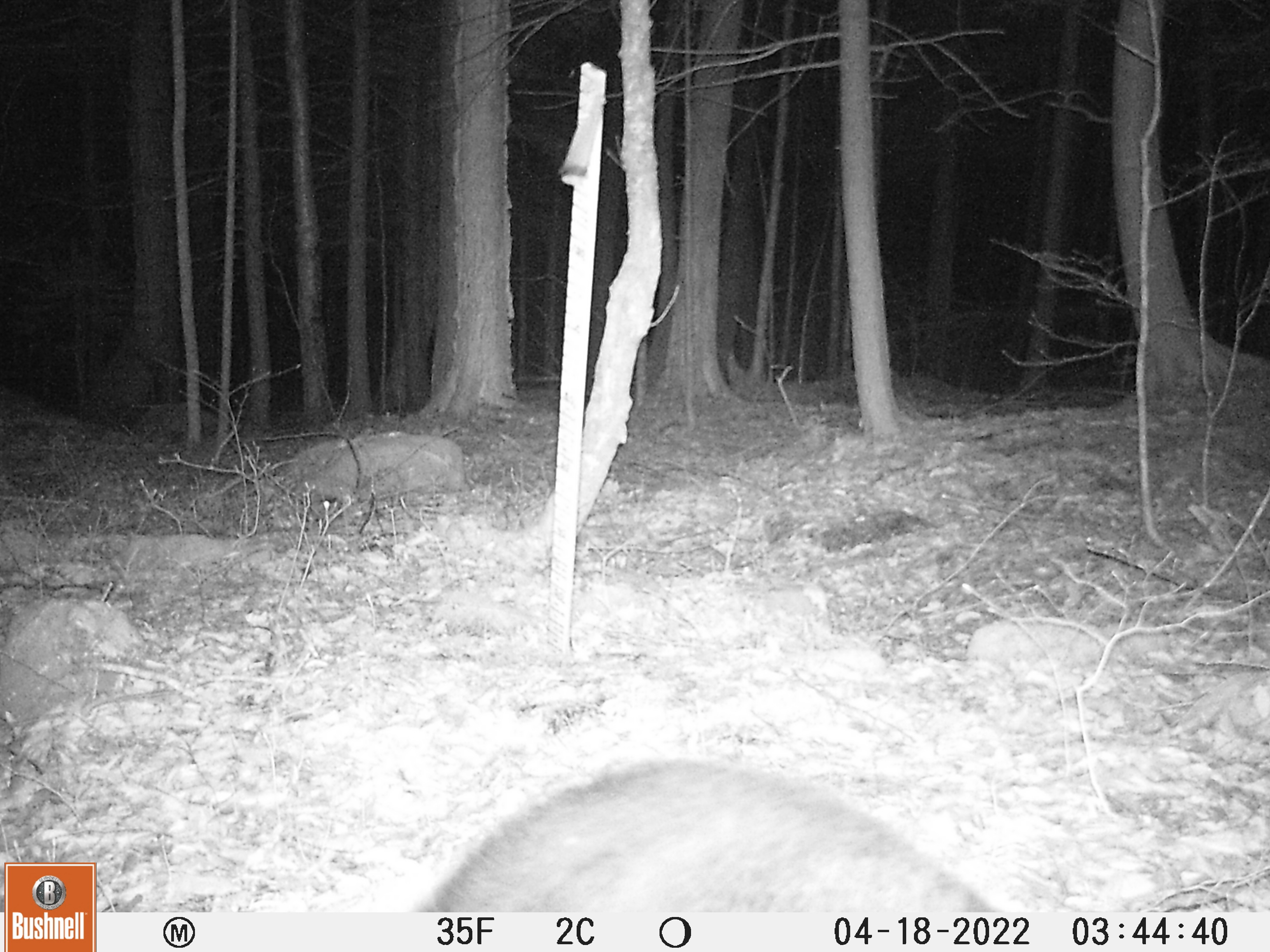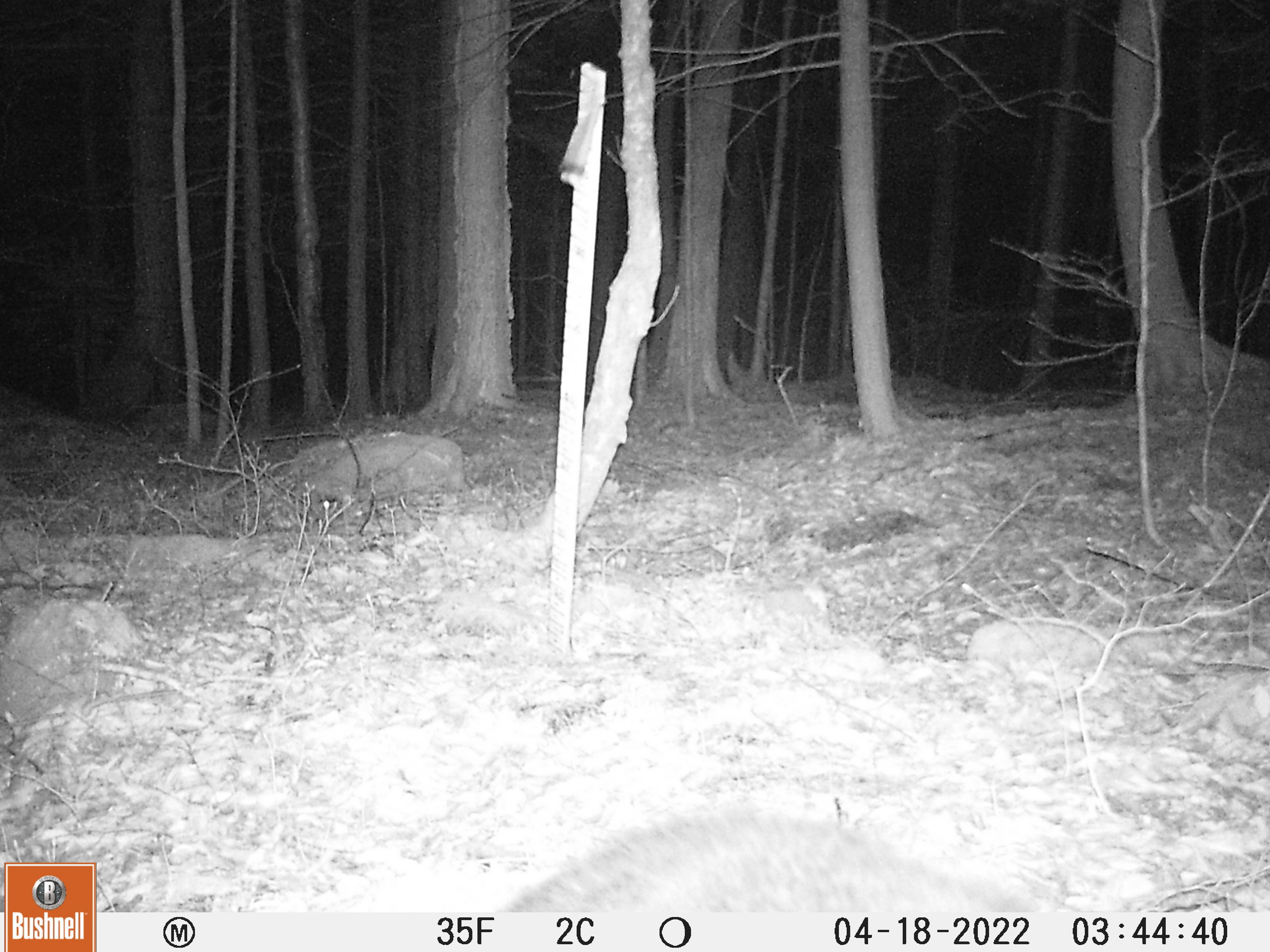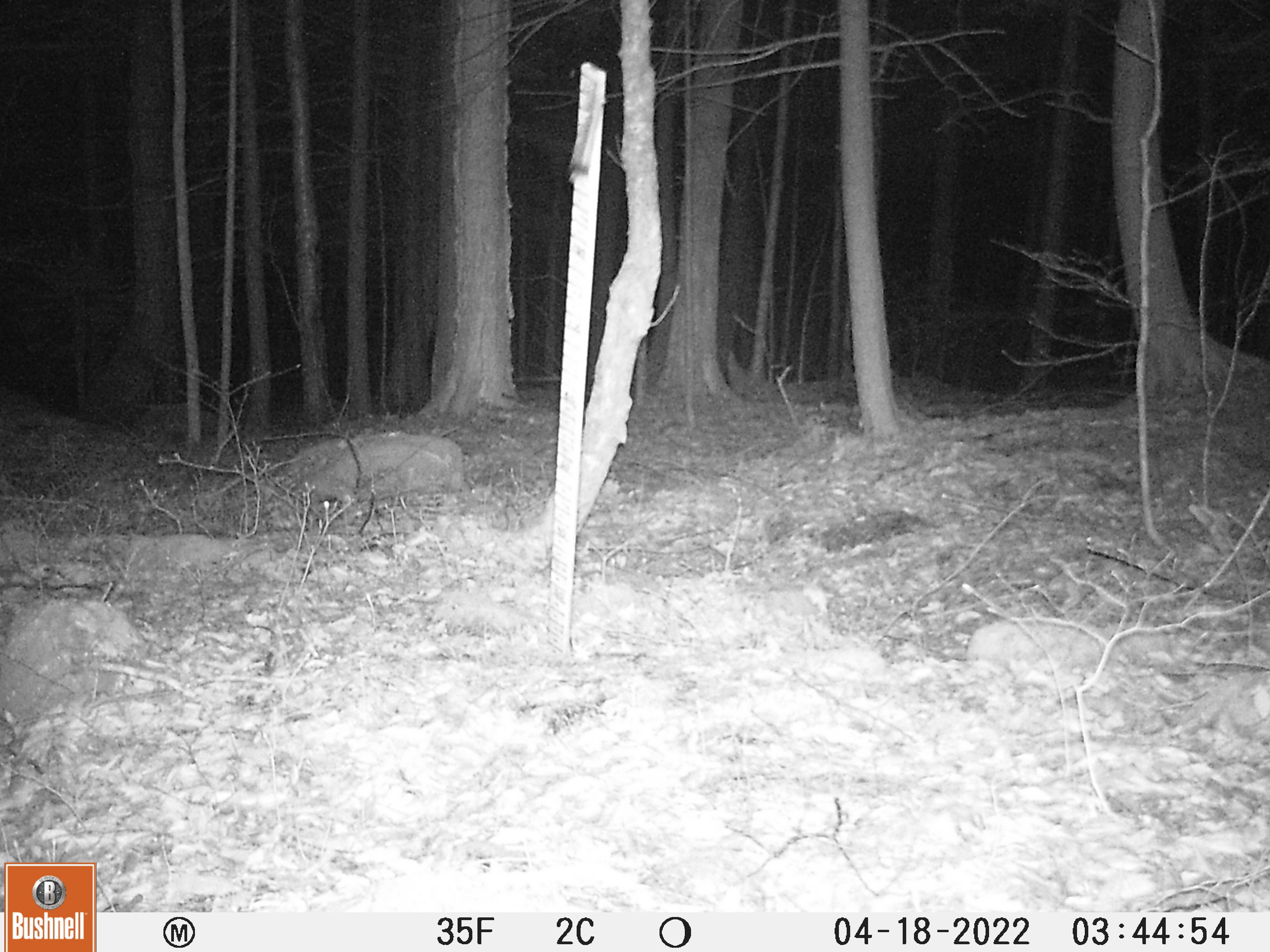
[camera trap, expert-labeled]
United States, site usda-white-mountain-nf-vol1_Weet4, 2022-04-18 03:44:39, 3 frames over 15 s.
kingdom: Animalia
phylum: Chordata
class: Mammalia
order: Carnivora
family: Ursidae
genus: Ursus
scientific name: Ursus americanus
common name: black bear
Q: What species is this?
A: Black bear (Ursus americanus).